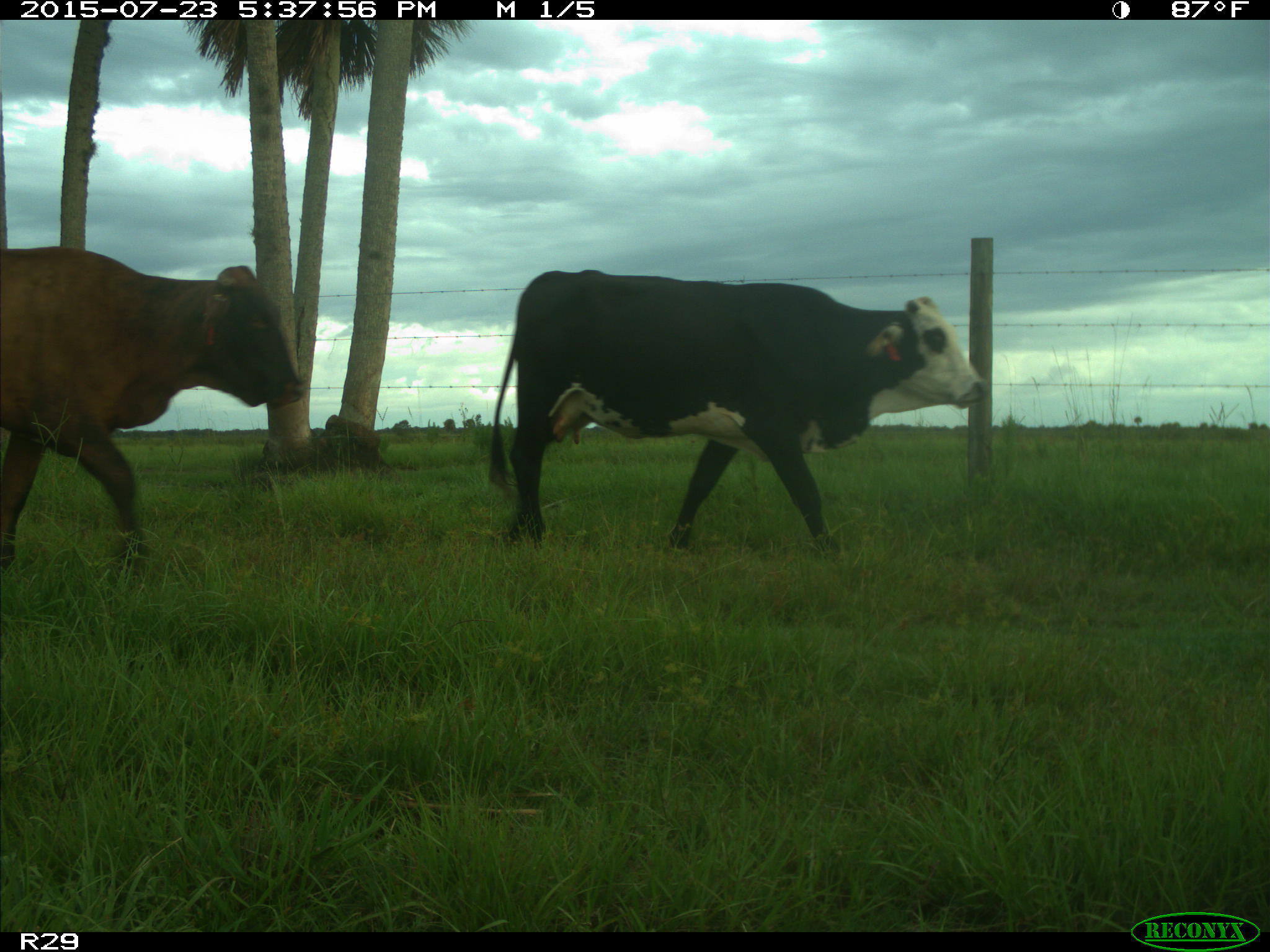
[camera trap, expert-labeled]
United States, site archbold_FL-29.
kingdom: Animalia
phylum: Chordata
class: Mammalia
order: Artiodactyla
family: Bovidae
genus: Bos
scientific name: Bos taurus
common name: domestic cow